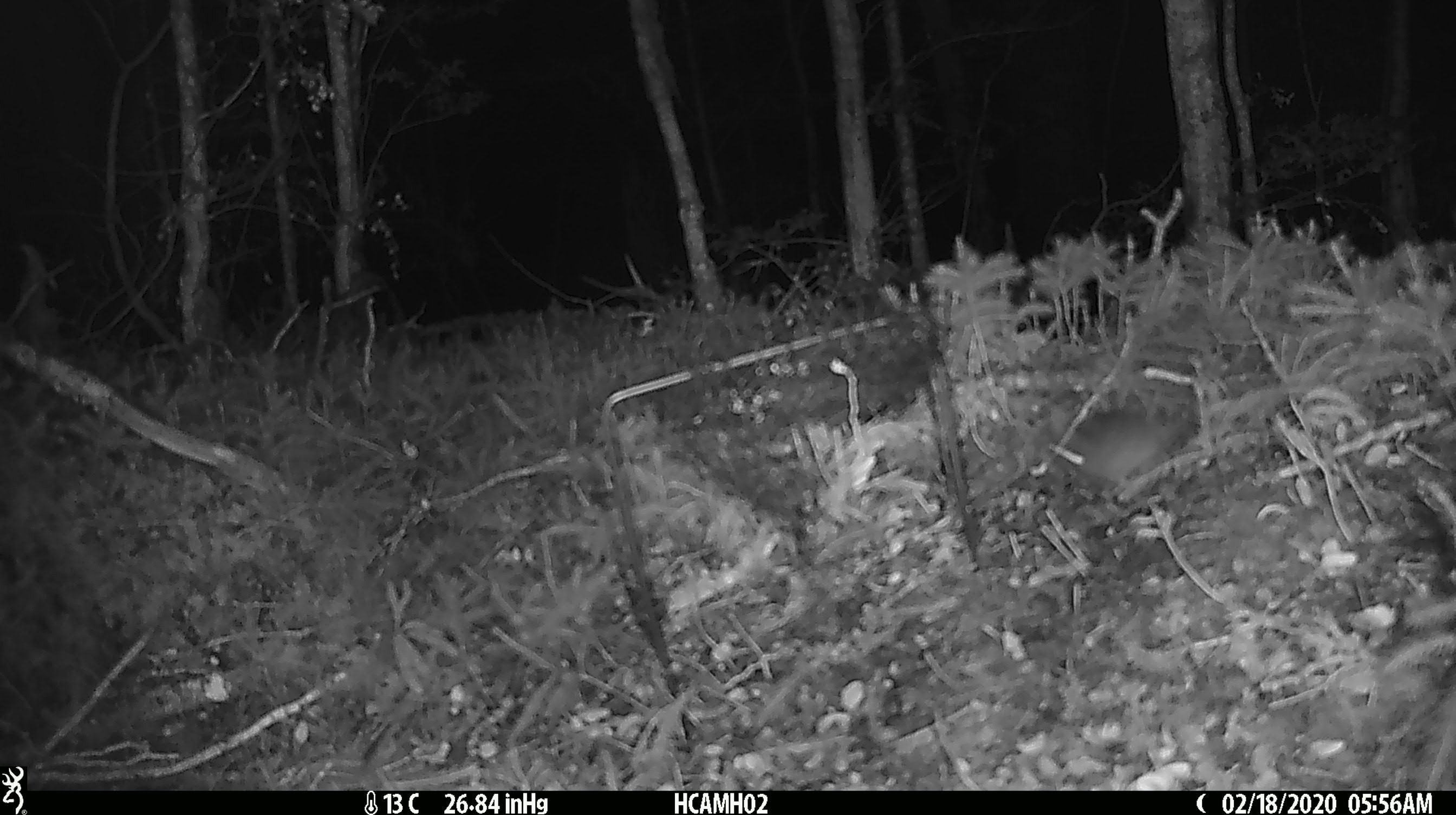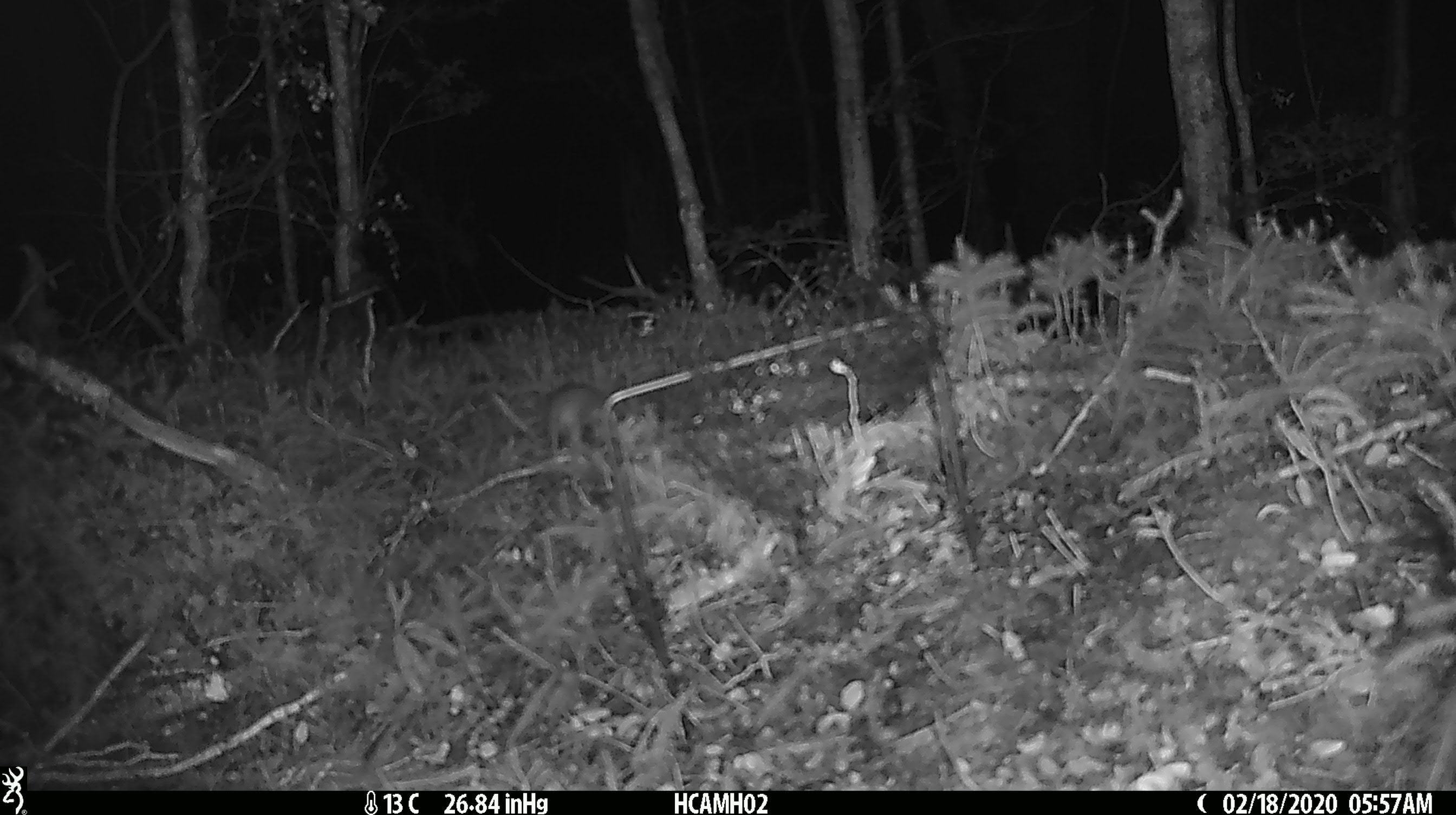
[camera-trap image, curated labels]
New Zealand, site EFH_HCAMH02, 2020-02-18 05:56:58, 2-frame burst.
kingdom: Animalia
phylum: Chordata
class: Mammalia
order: Rodentia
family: Muridae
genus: Mus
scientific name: Mus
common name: mouse